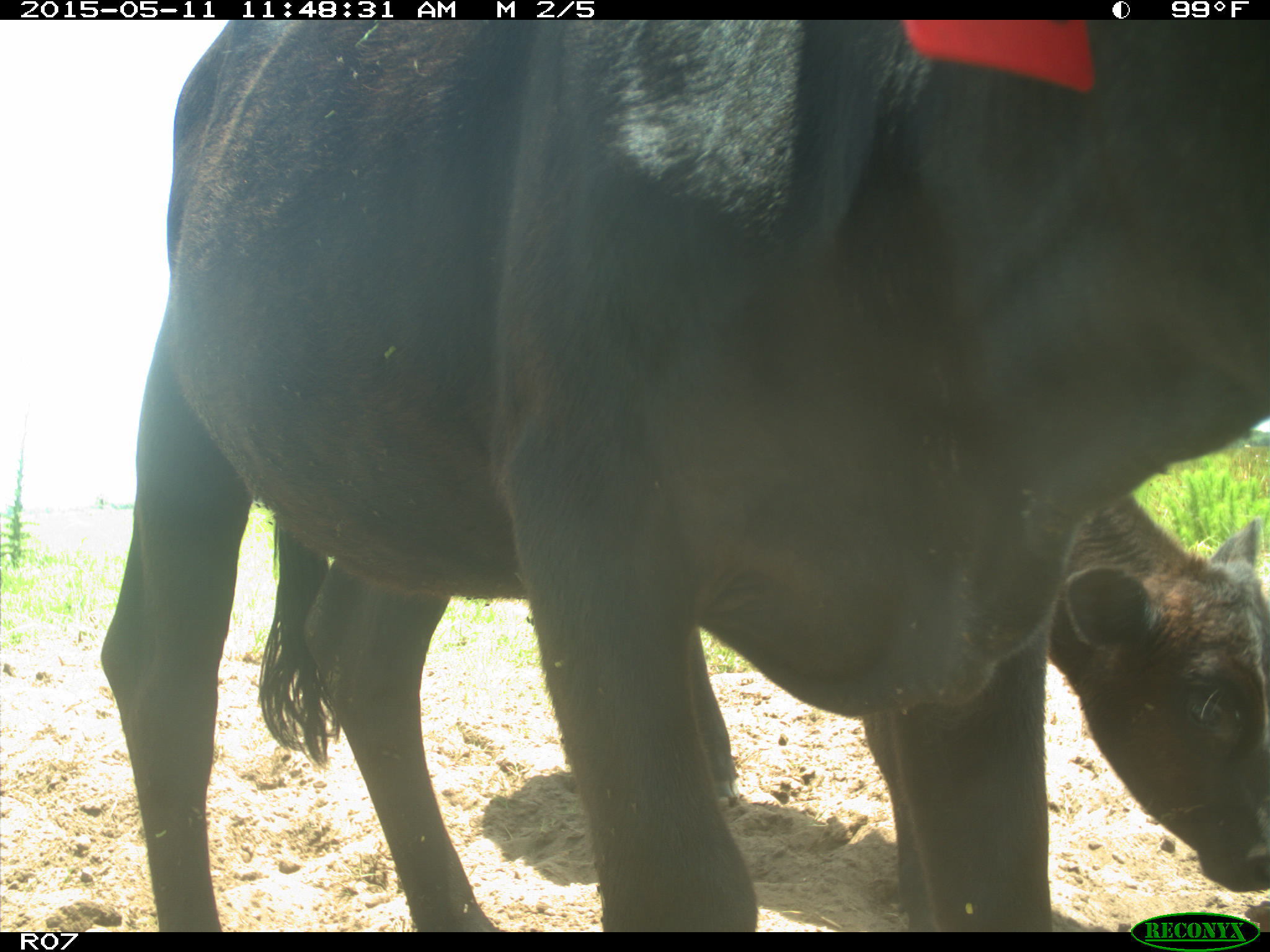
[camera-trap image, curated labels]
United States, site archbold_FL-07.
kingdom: Animalia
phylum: Chordata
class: Mammalia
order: Artiodactyla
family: Bovidae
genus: Bos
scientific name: Bos taurus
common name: domestic cow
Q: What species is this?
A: Bos taurus (domestic cow).